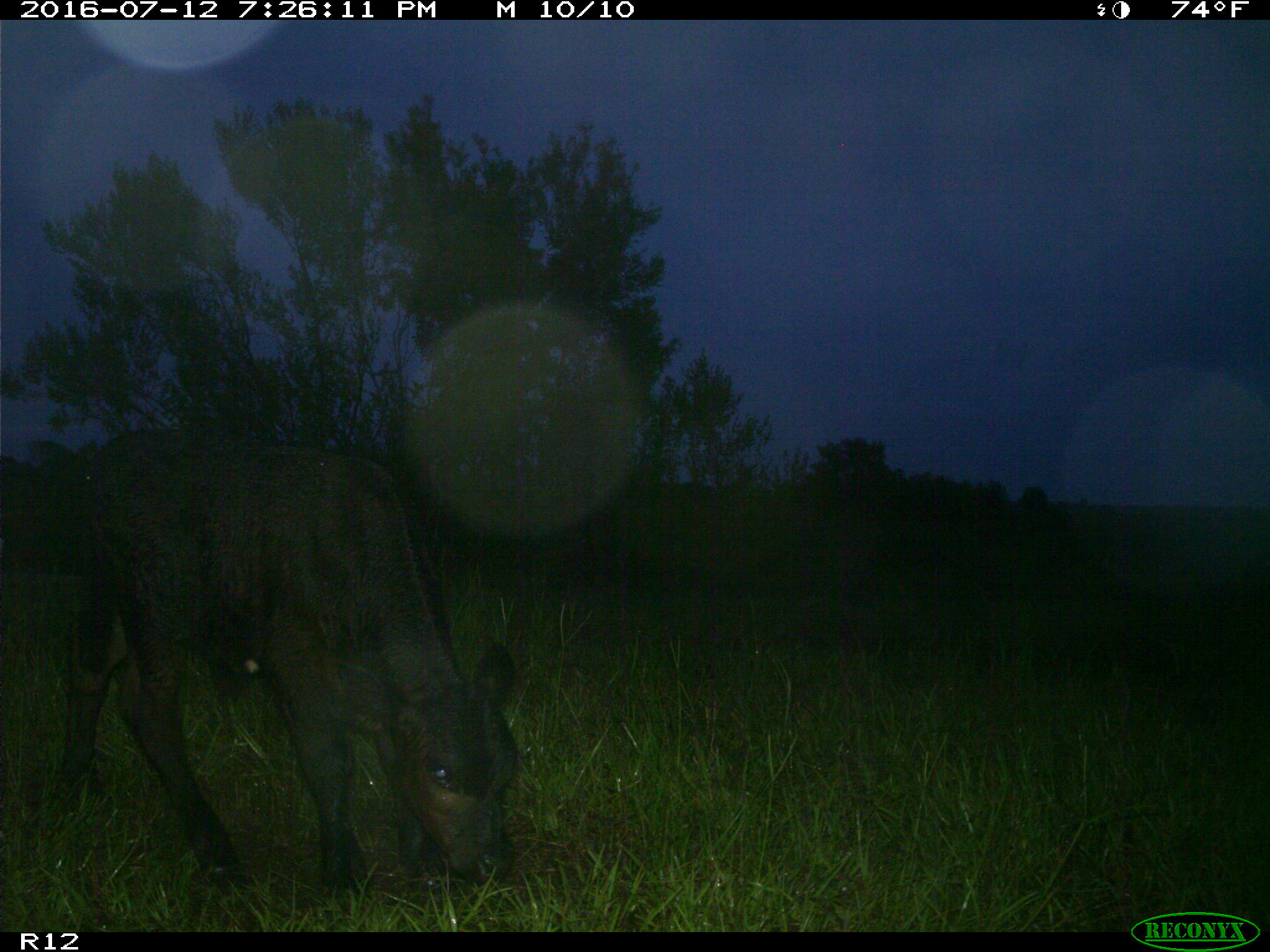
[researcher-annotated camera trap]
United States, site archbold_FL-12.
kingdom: Animalia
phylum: Chordata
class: Mammalia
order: Artiodactyla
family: Bovidae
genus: Bos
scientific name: Bos taurus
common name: domestic cow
Bos taurus (domestic cow).